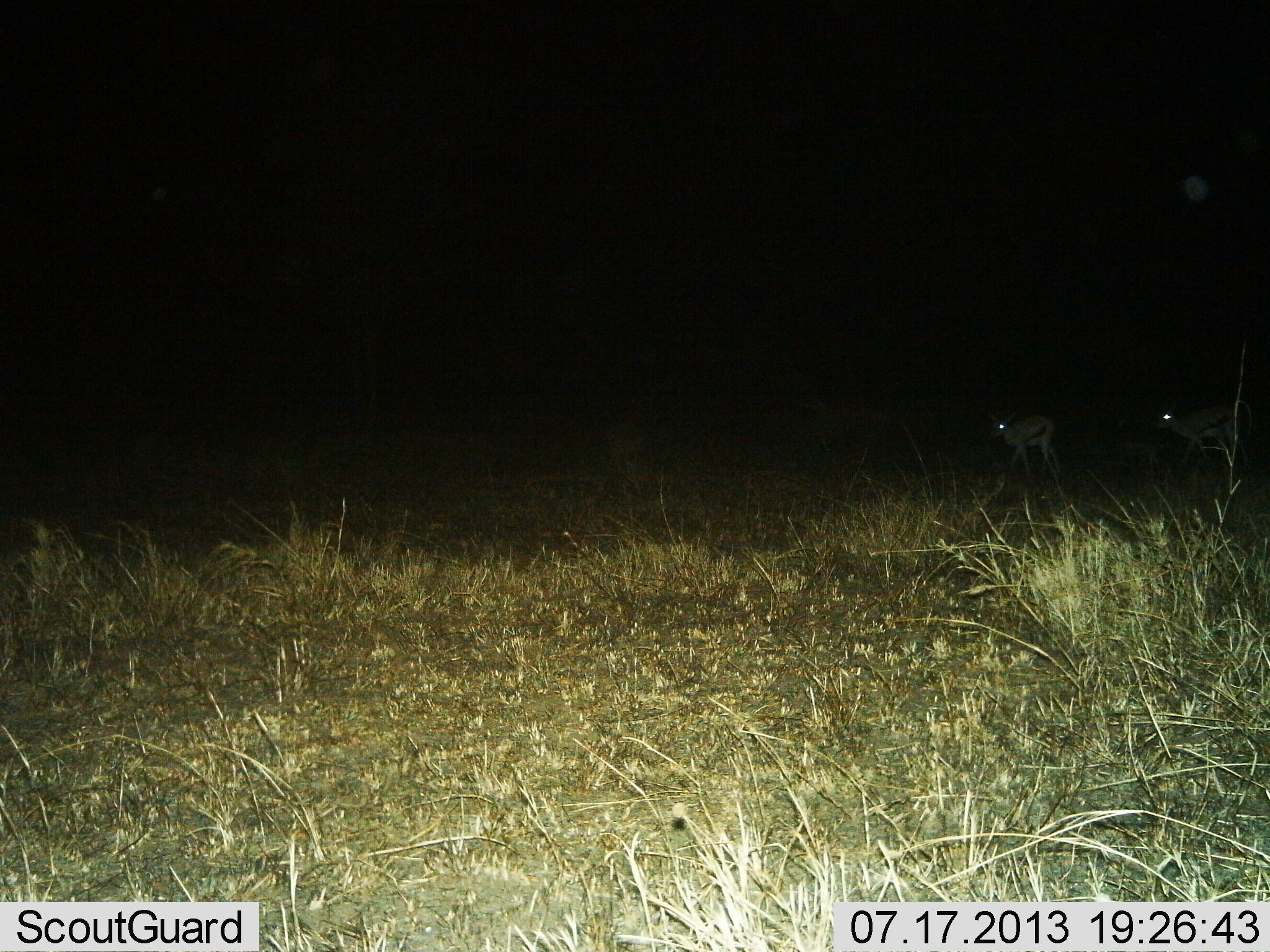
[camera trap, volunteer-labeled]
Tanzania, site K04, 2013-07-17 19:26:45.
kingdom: Animalia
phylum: Chordata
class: Mammalia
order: Artiodactyla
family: Bovidae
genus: Eudorcas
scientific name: Eudorcas thomsonii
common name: thomson's gazelle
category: gazellethomsons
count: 2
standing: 40%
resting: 0%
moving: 60%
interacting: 0%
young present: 10%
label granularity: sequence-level